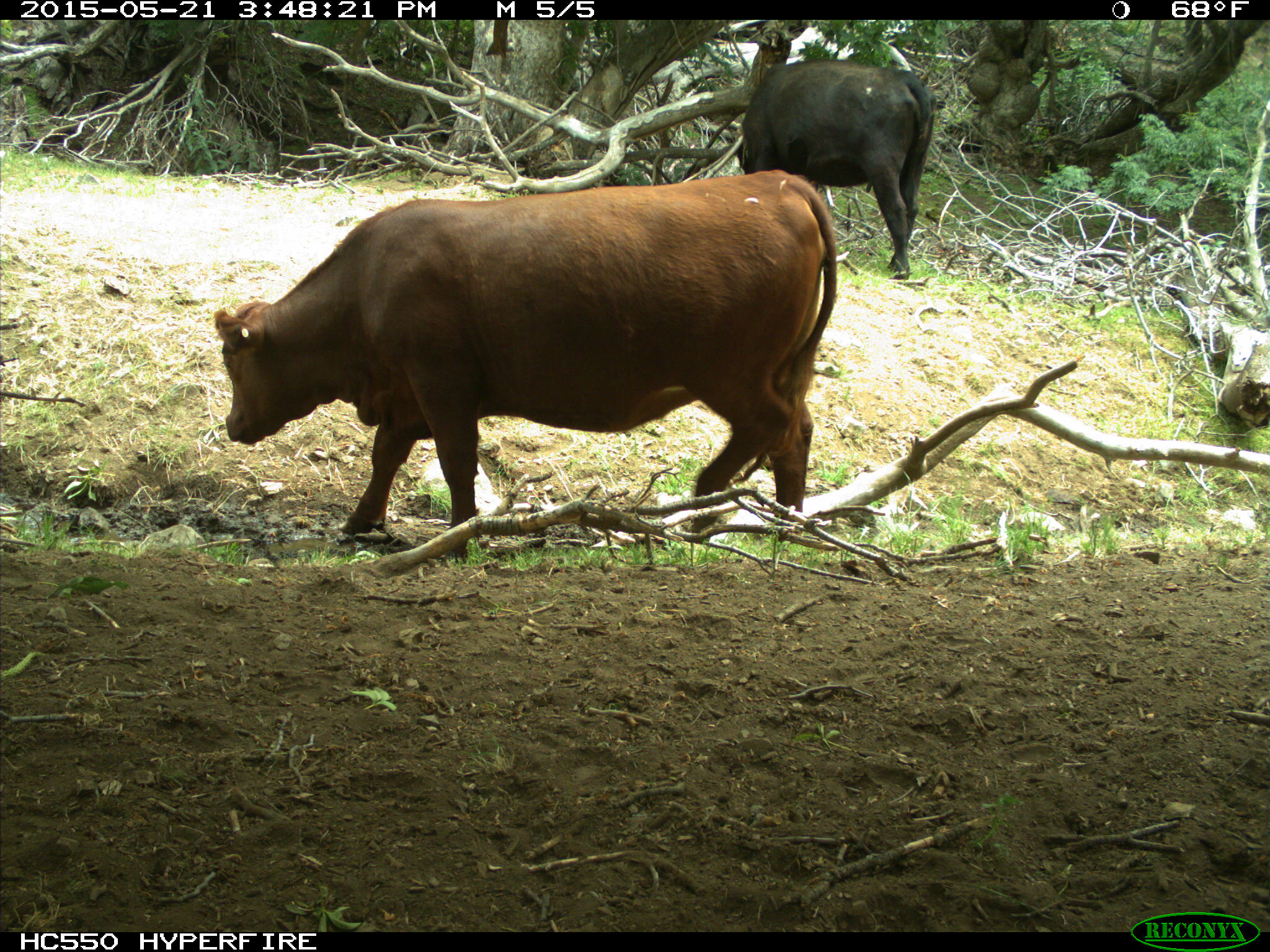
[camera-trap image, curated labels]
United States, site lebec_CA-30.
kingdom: Animalia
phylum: Chordata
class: Mammalia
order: Artiodactyla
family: Bovidae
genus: Bos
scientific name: Bos taurus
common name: domestic cow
Bos taurus (domestic cow).